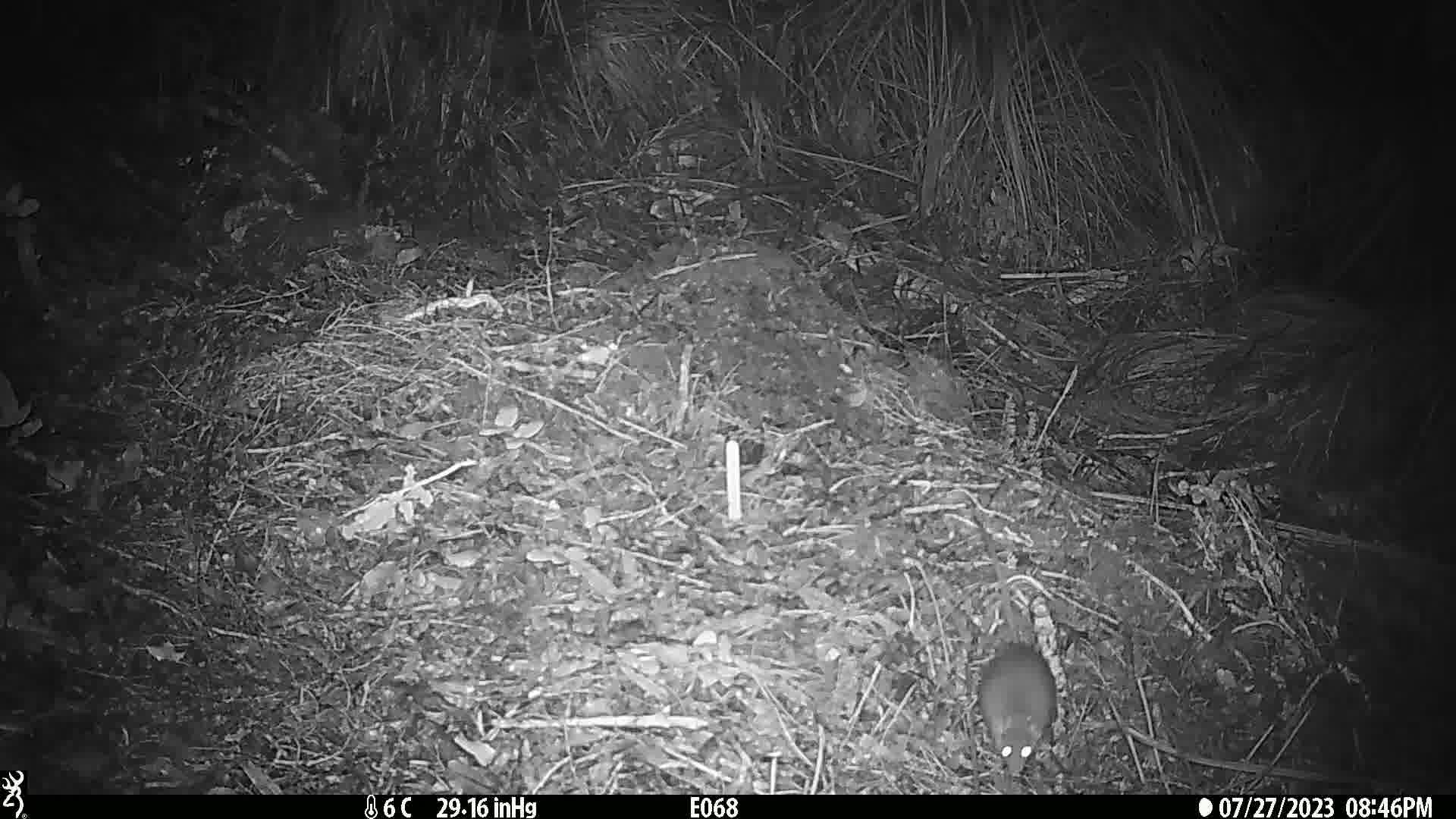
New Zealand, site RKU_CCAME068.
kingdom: Animalia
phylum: Chordata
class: Mammalia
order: Rodentia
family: Muridae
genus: Rattus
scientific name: Rattus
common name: rat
Rat (Rattus).